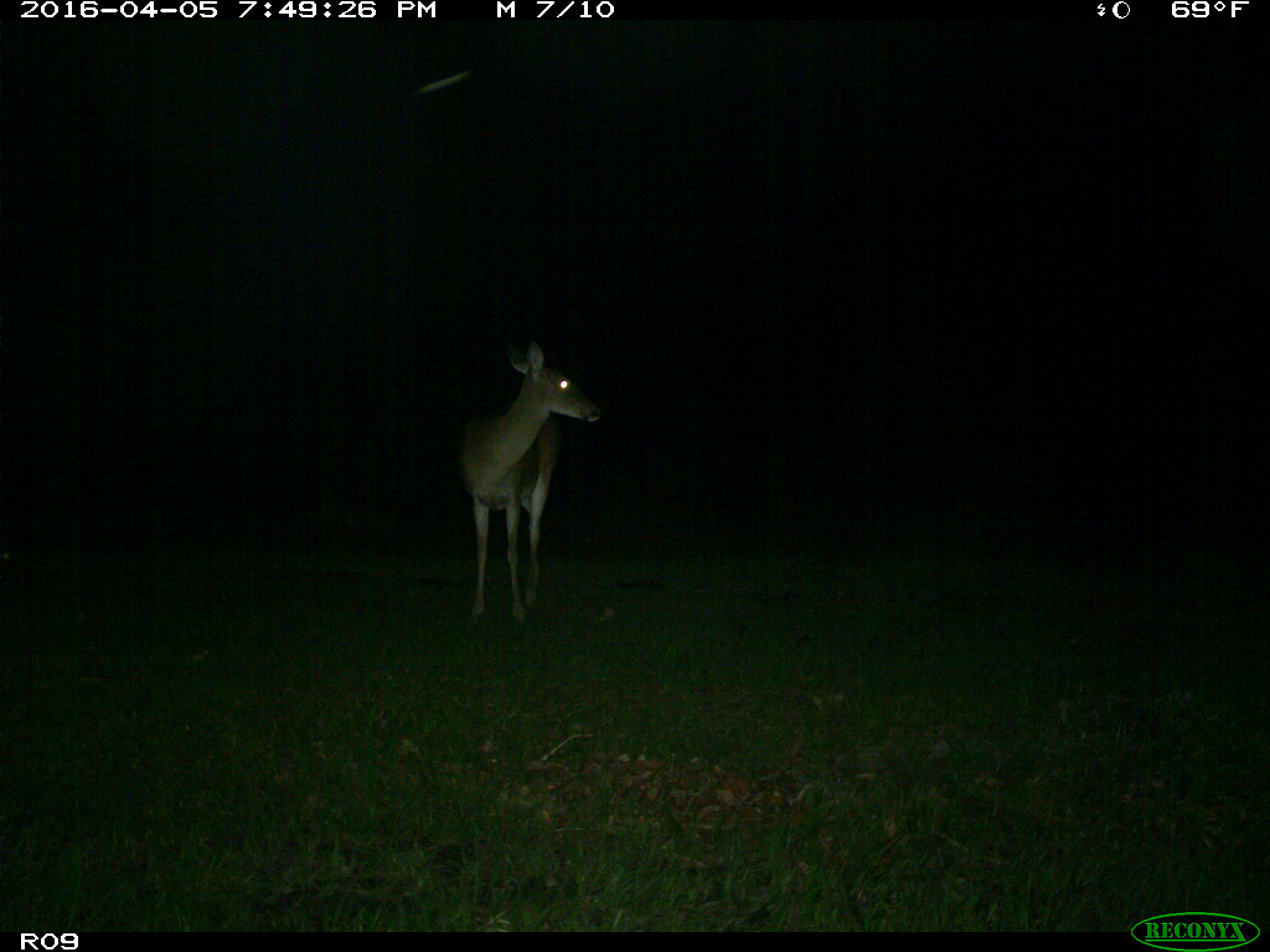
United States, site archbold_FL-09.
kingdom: Animalia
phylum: Chordata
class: Mammalia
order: Artiodactyla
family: Cervidae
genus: Odocoileus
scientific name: Odocoileus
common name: deer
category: unidentified deer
Unidentified deer (deer) (Odocoileus).